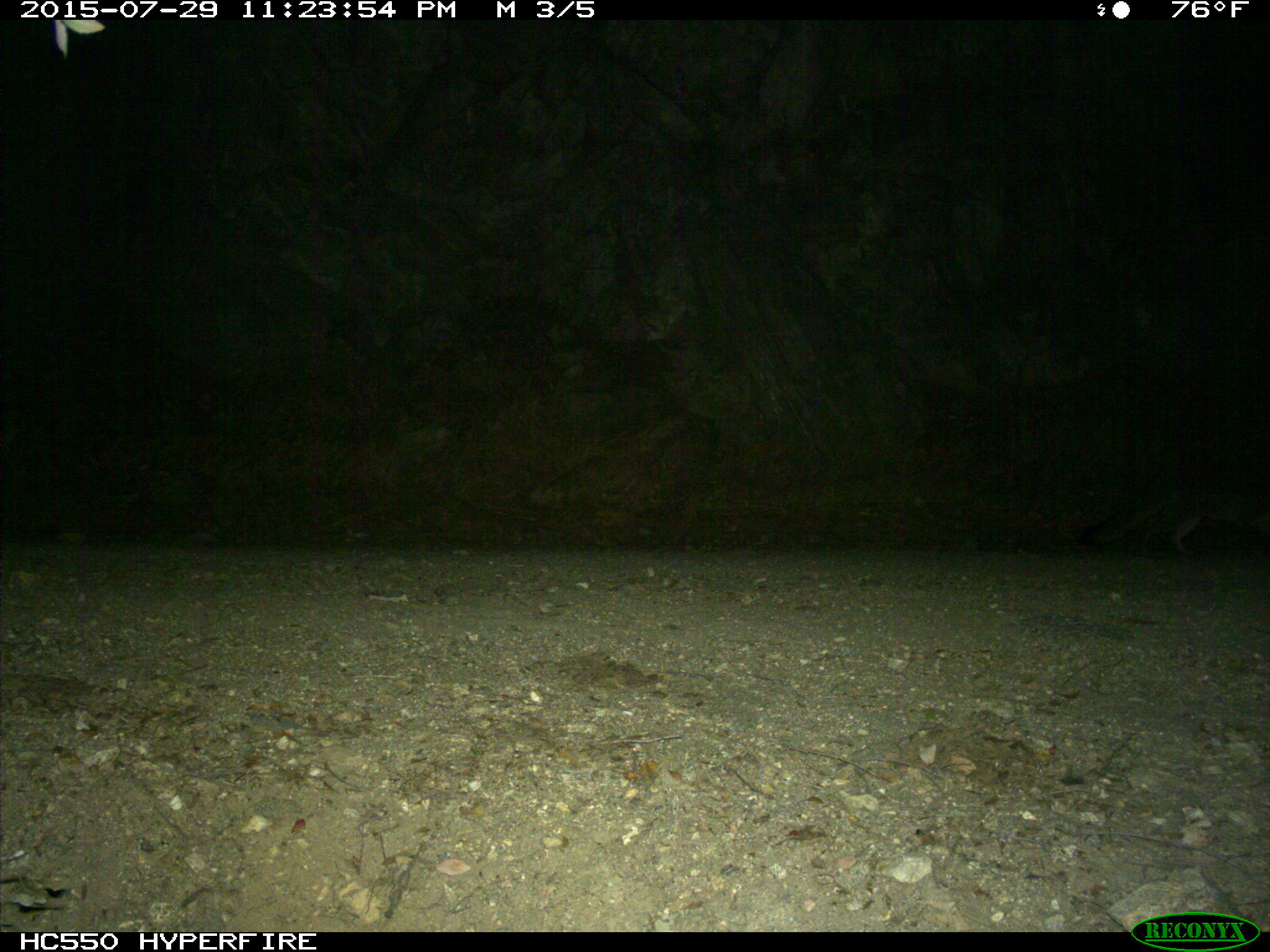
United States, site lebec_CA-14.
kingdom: Animalia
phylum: Chordata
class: Mammalia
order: Carnivora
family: Canidae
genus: Urocyon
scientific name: Urocyon cinereoargenteus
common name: gray fox